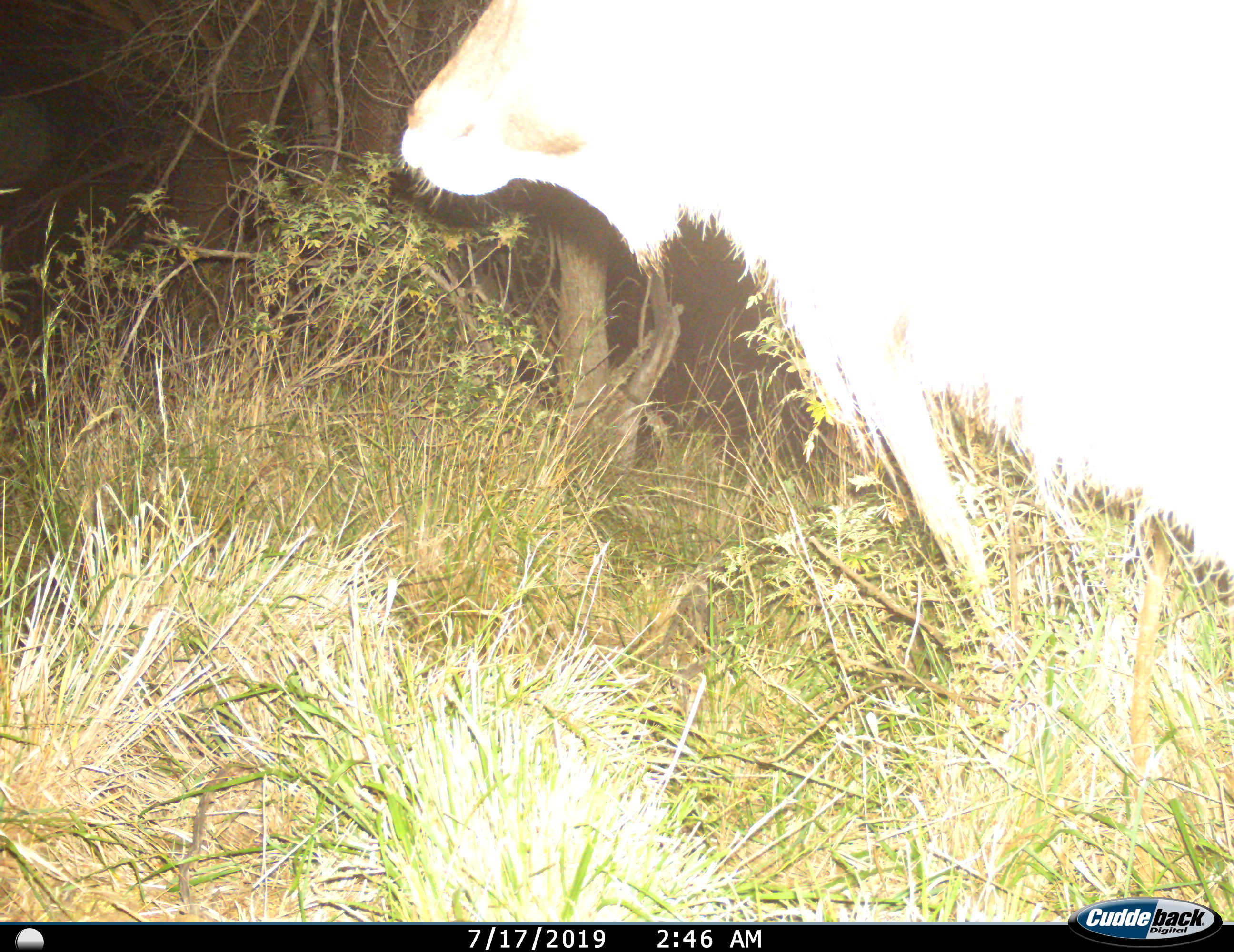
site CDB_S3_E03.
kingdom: Animalia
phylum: Chordata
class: Mammalia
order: Artiodactyla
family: Bovidae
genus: Tragelaphus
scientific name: Tragelaphus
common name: kudu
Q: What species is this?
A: Kudu (Tragelaphus).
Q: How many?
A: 1.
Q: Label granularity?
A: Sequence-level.